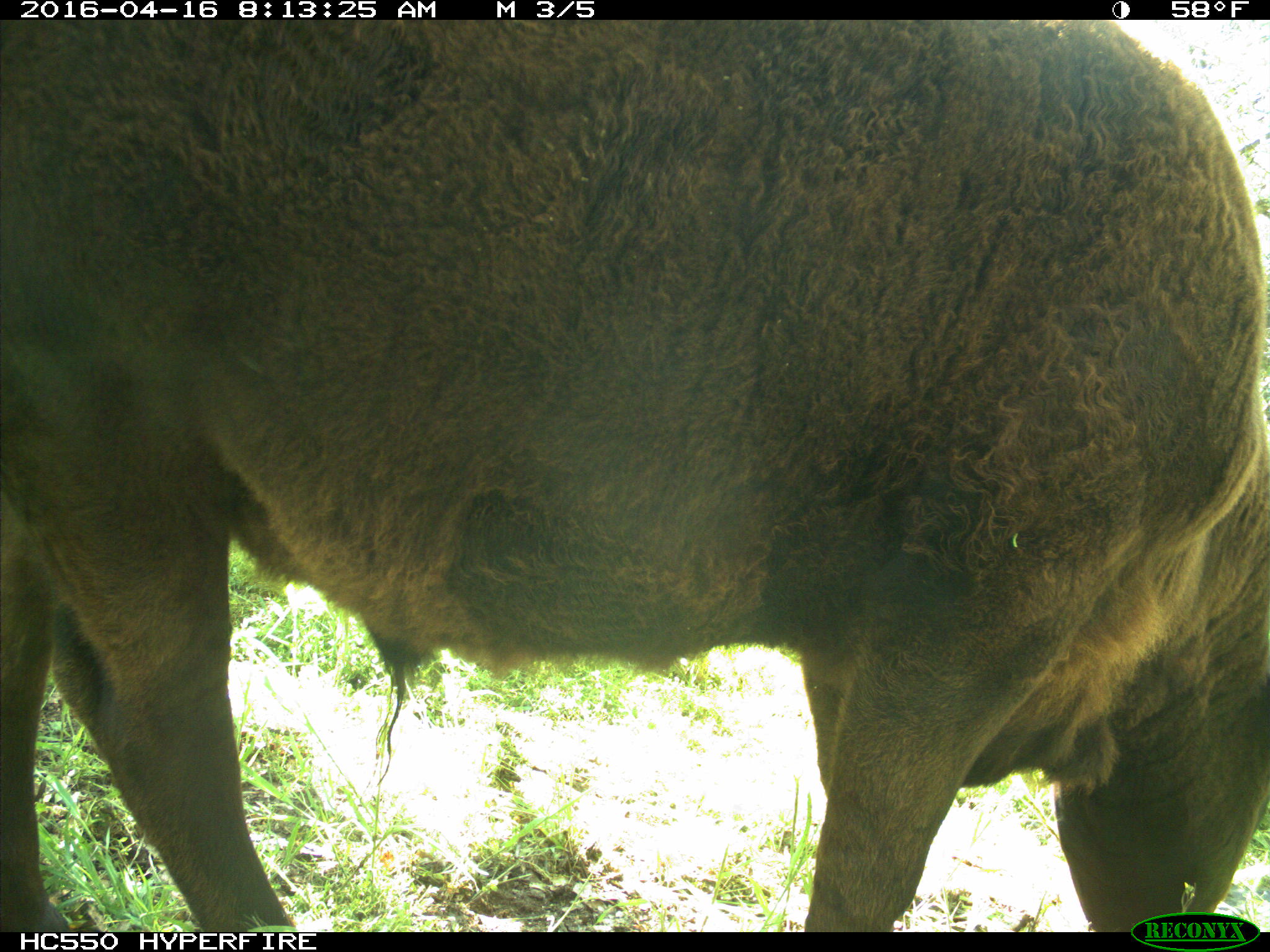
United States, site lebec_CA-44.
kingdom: Animalia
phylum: Chordata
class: Mammalia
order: Artiodactyla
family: Bovidae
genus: Bos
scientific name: Bos taurus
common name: domestic cow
Bos taurus (domestic cow).